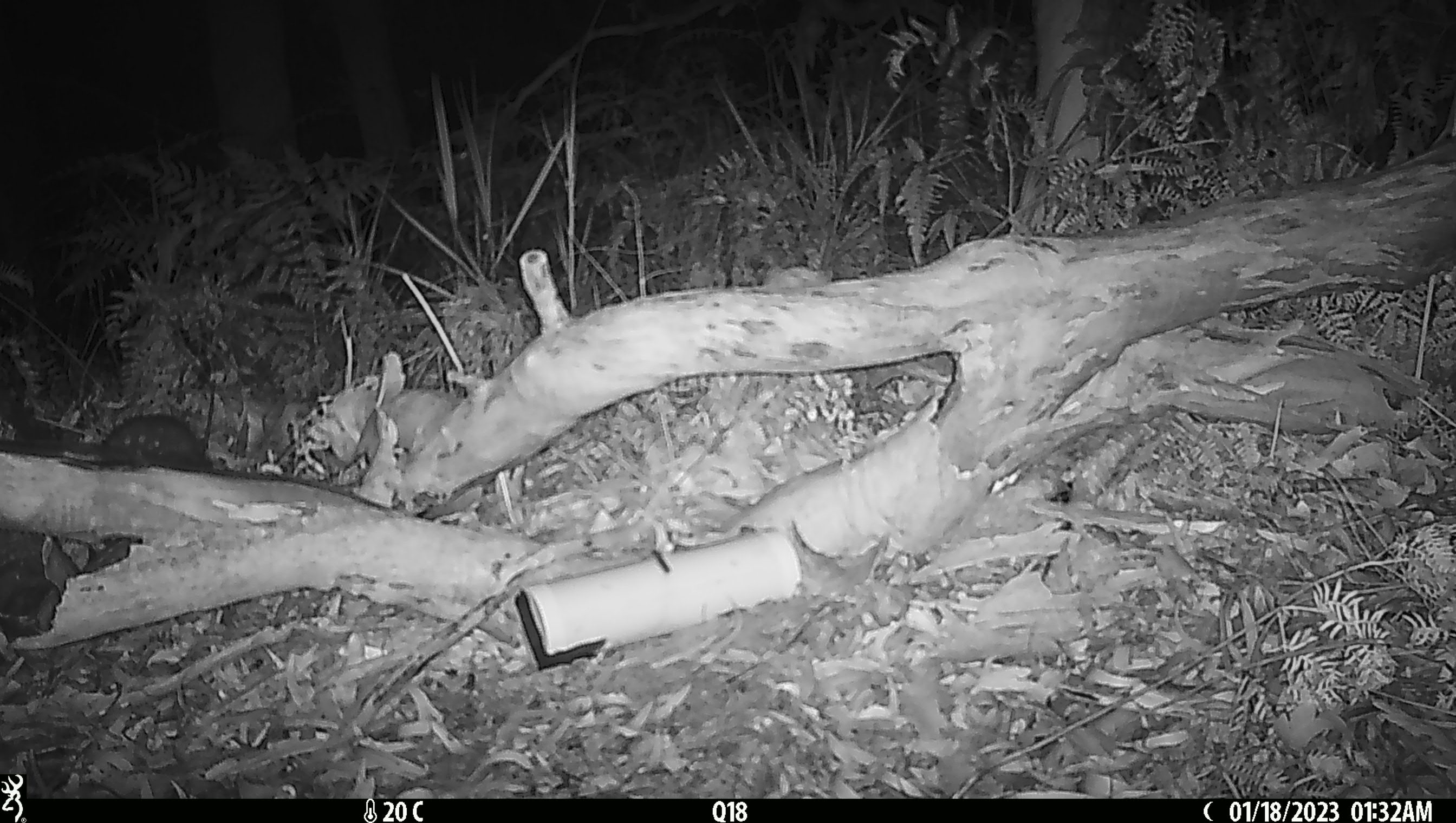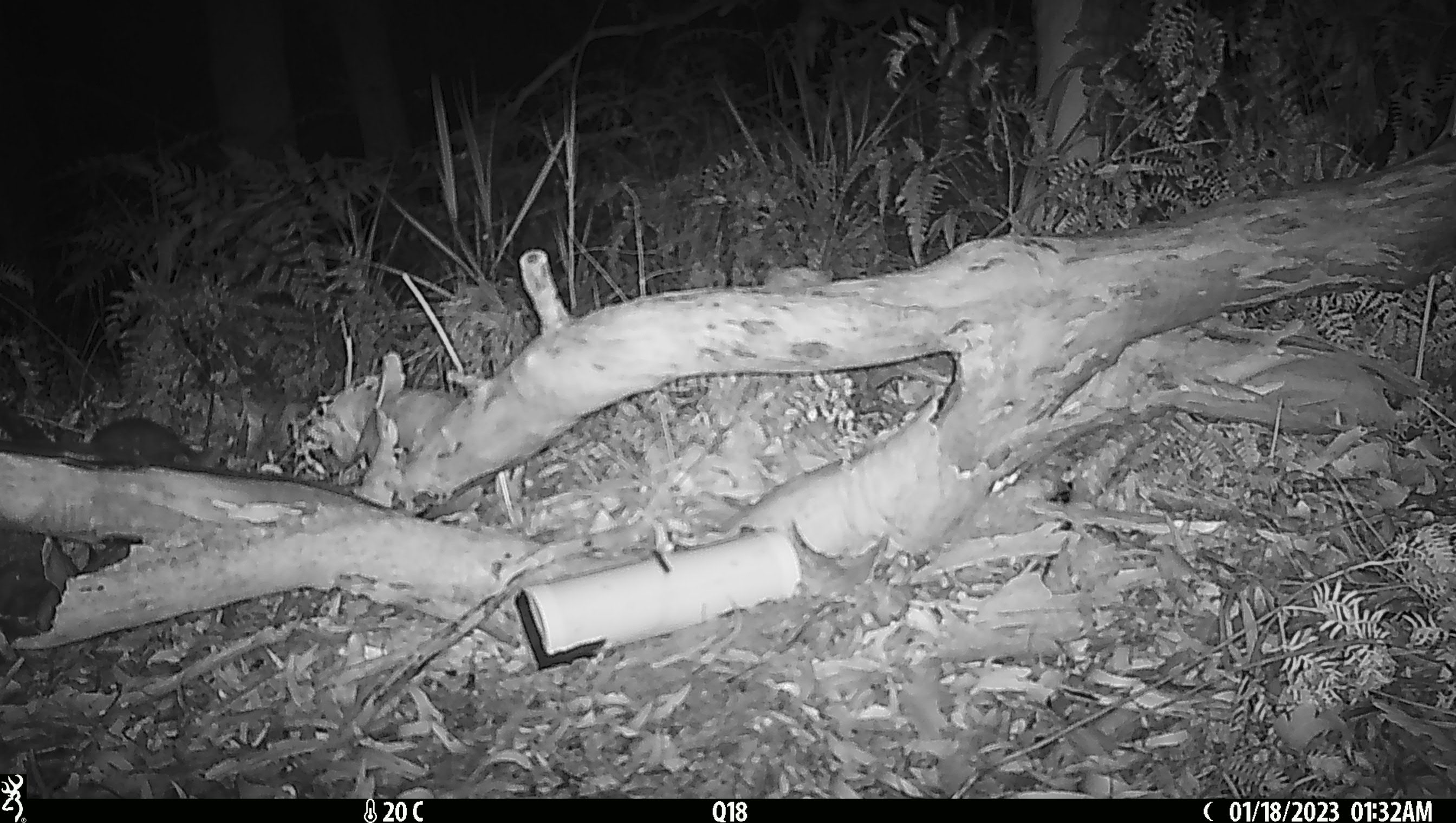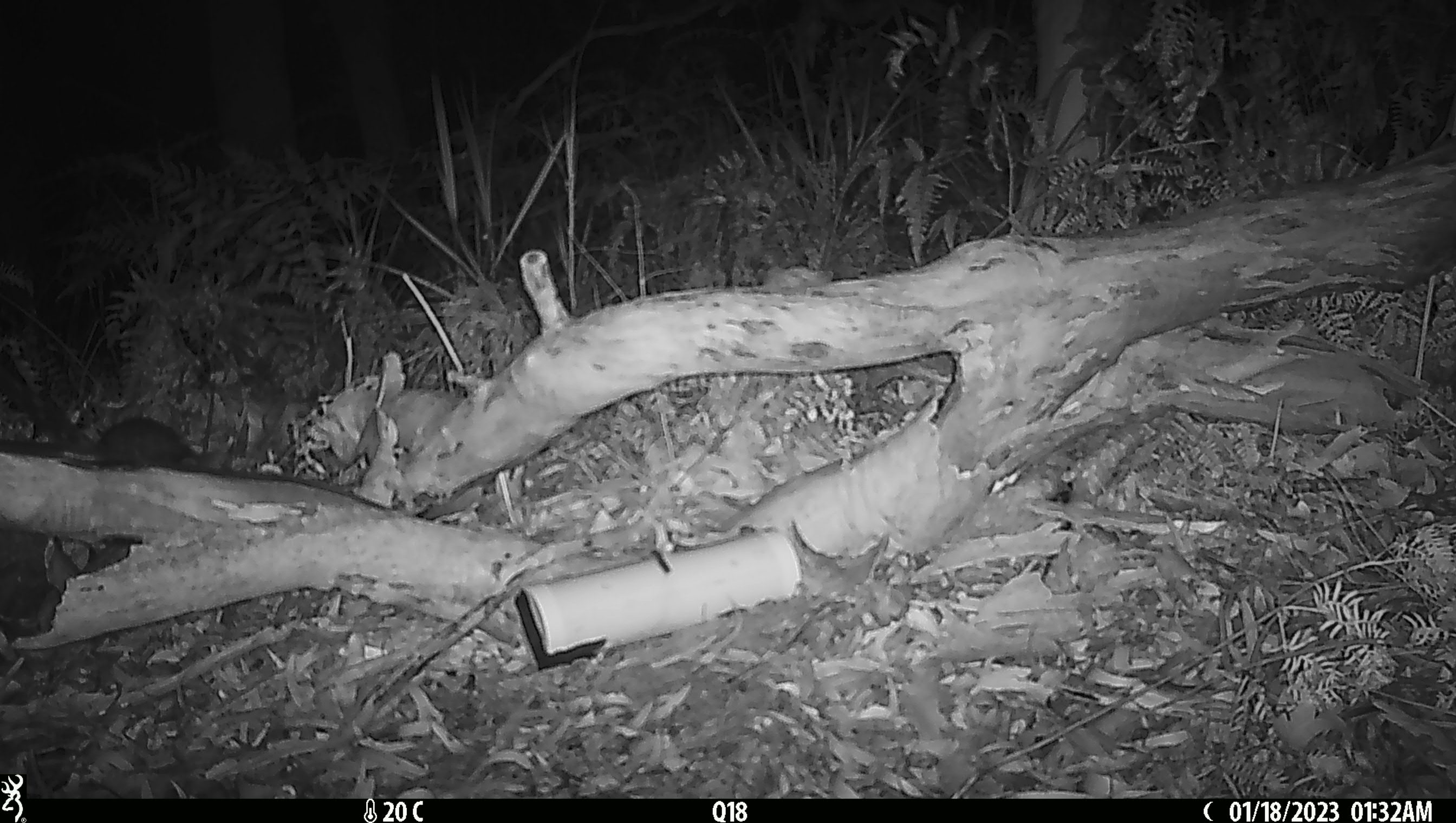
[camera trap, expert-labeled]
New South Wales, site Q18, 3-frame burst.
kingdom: Animalia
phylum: Chordata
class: Mammalia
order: Dasyuromorphia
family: Dasyuridae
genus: Dasyurus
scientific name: Dasyurus maculatus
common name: spotted-tailed quoll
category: quoll